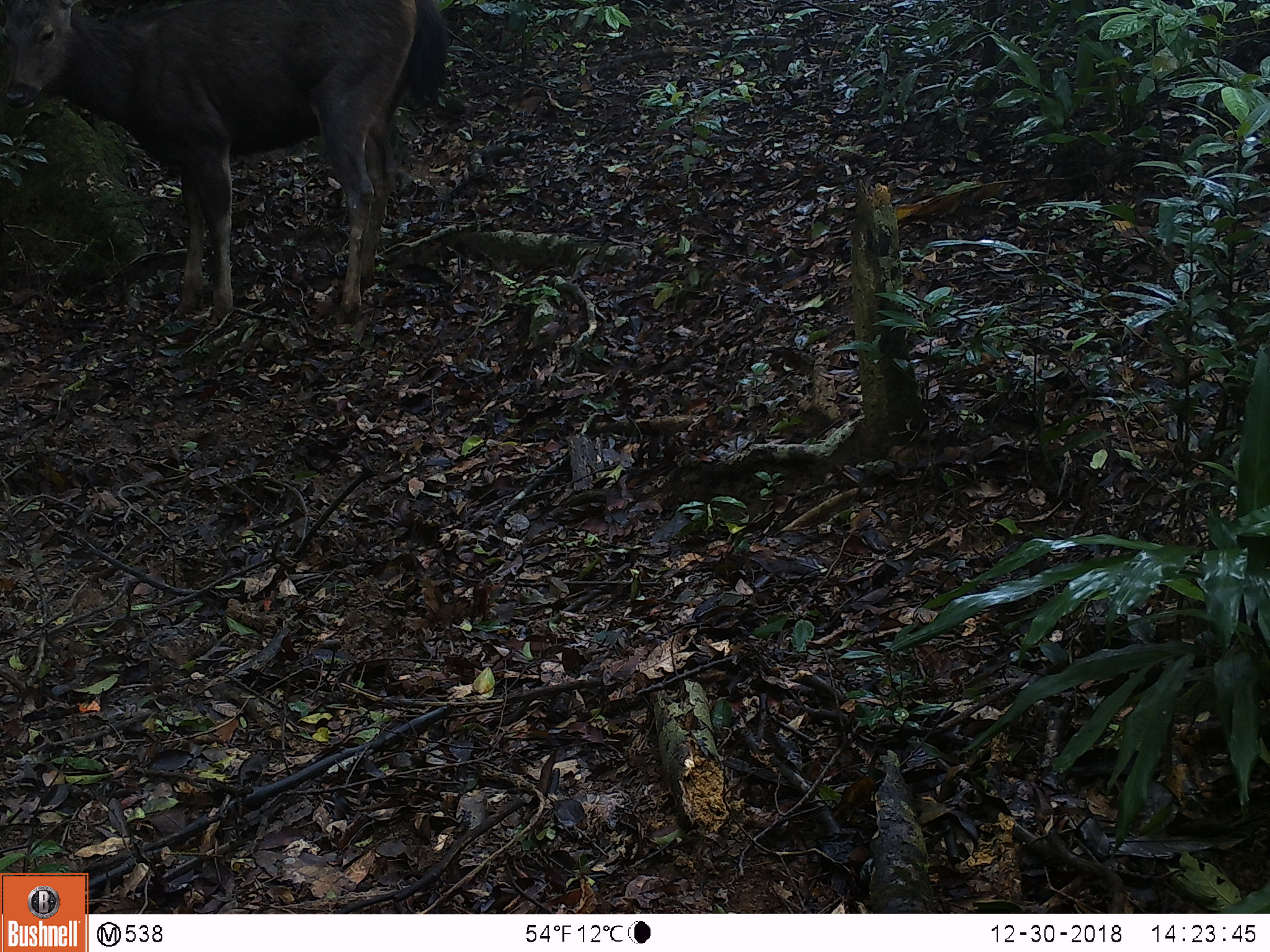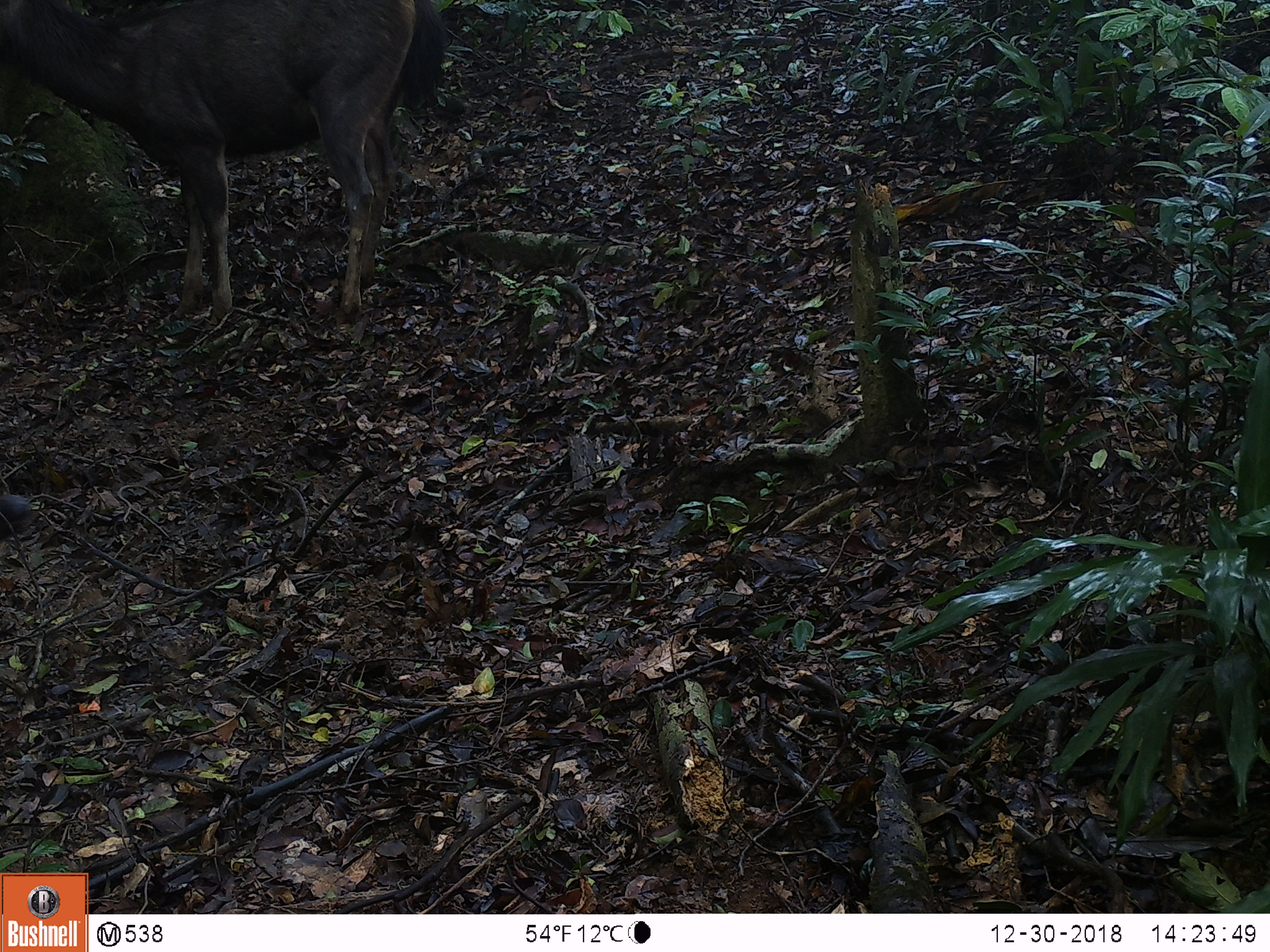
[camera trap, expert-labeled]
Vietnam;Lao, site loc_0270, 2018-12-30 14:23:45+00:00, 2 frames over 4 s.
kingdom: Animalia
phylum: Chordata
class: Mammalia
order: Artiodactyla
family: Cervidae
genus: Rusa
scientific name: Rusa unicolor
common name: sambar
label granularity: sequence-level